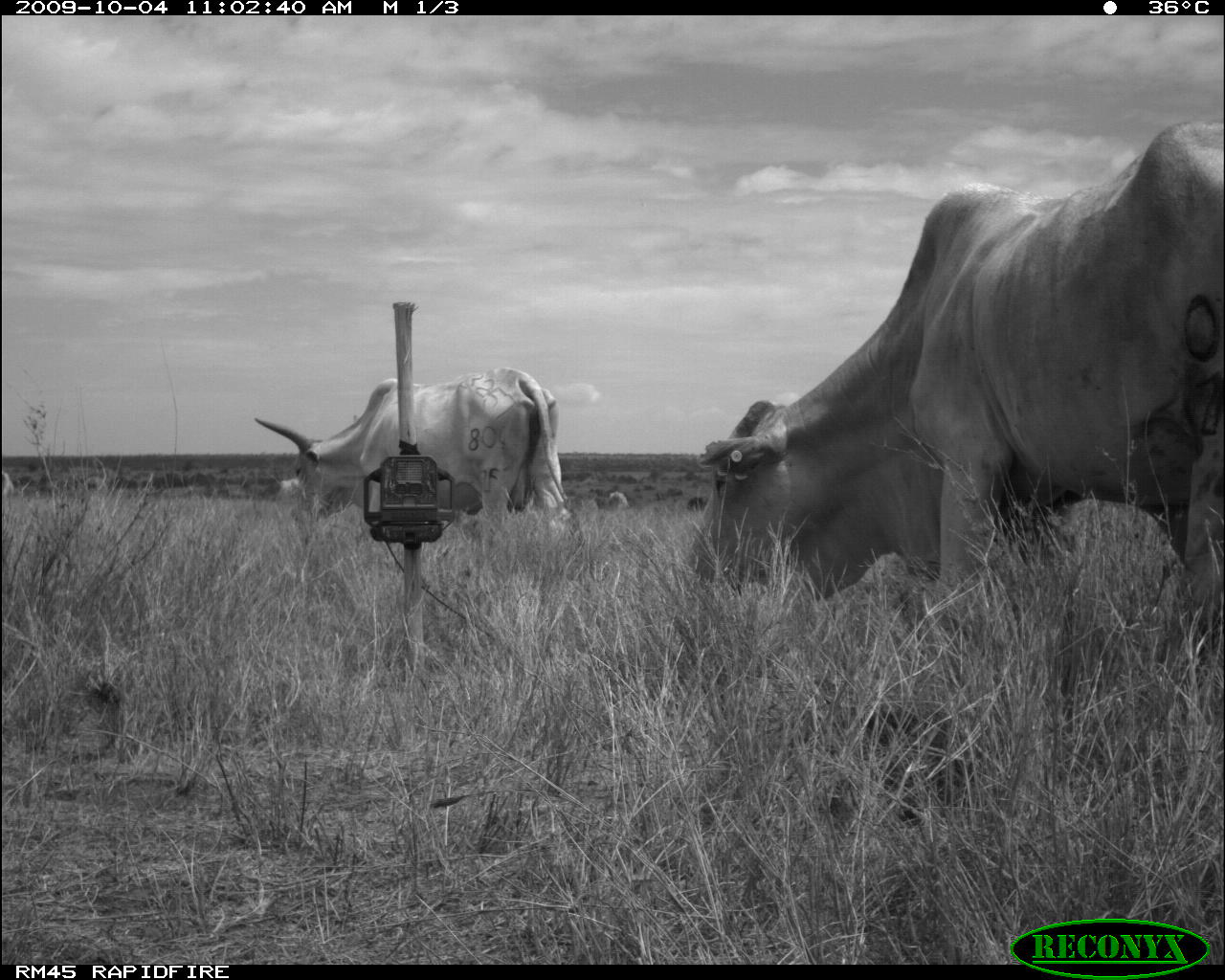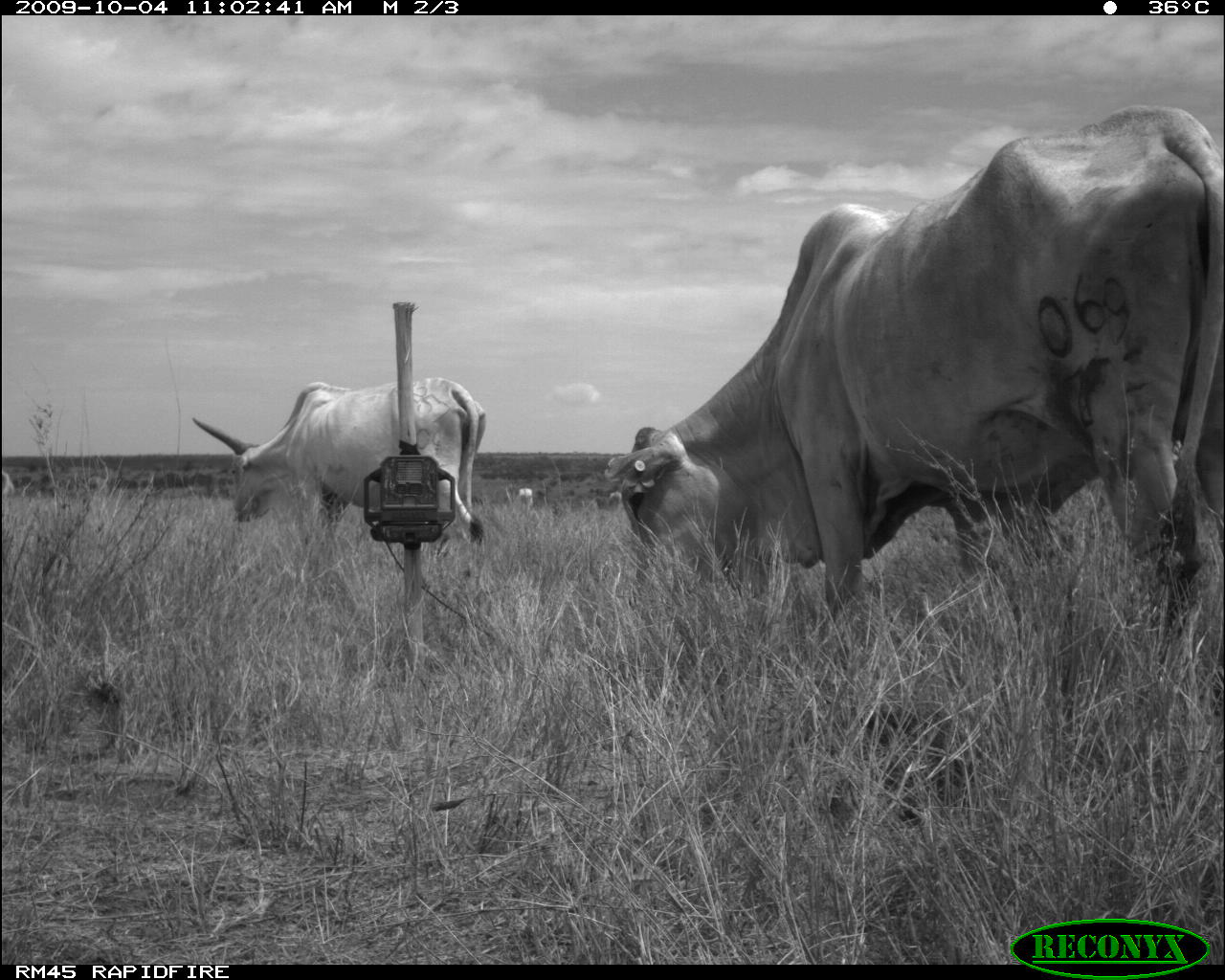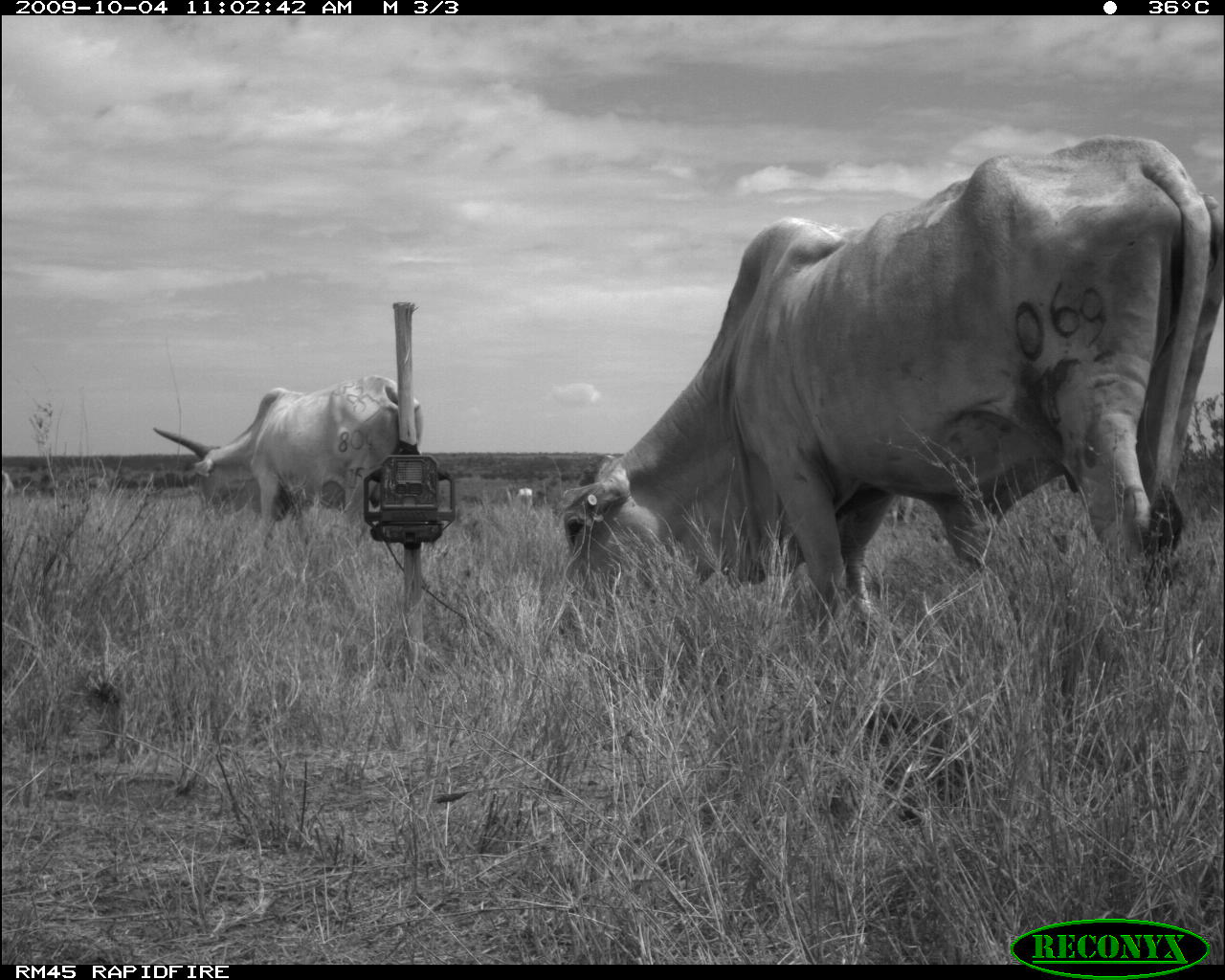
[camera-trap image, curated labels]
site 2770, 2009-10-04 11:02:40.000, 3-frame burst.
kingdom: Animalia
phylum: Chordata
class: Mammalia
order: Artiodactyla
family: Bovidae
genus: Bos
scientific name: Bos taurus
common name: domestic cattle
Bos taurus (domestic cattle), count 5.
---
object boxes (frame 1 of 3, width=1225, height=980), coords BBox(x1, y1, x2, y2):
bos taurus: BBox(686, 111, 1225, 618); BBox(244, 364, 573, 530); BBox(278, 478, 305, 498); BBox(0, 468, 14, 502)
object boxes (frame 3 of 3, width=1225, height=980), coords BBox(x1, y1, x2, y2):
bos taurus: BBox(546, 127, 1225, 633); BBox(145, 369, 423, 549); BBox(0, 468, 13, 495)